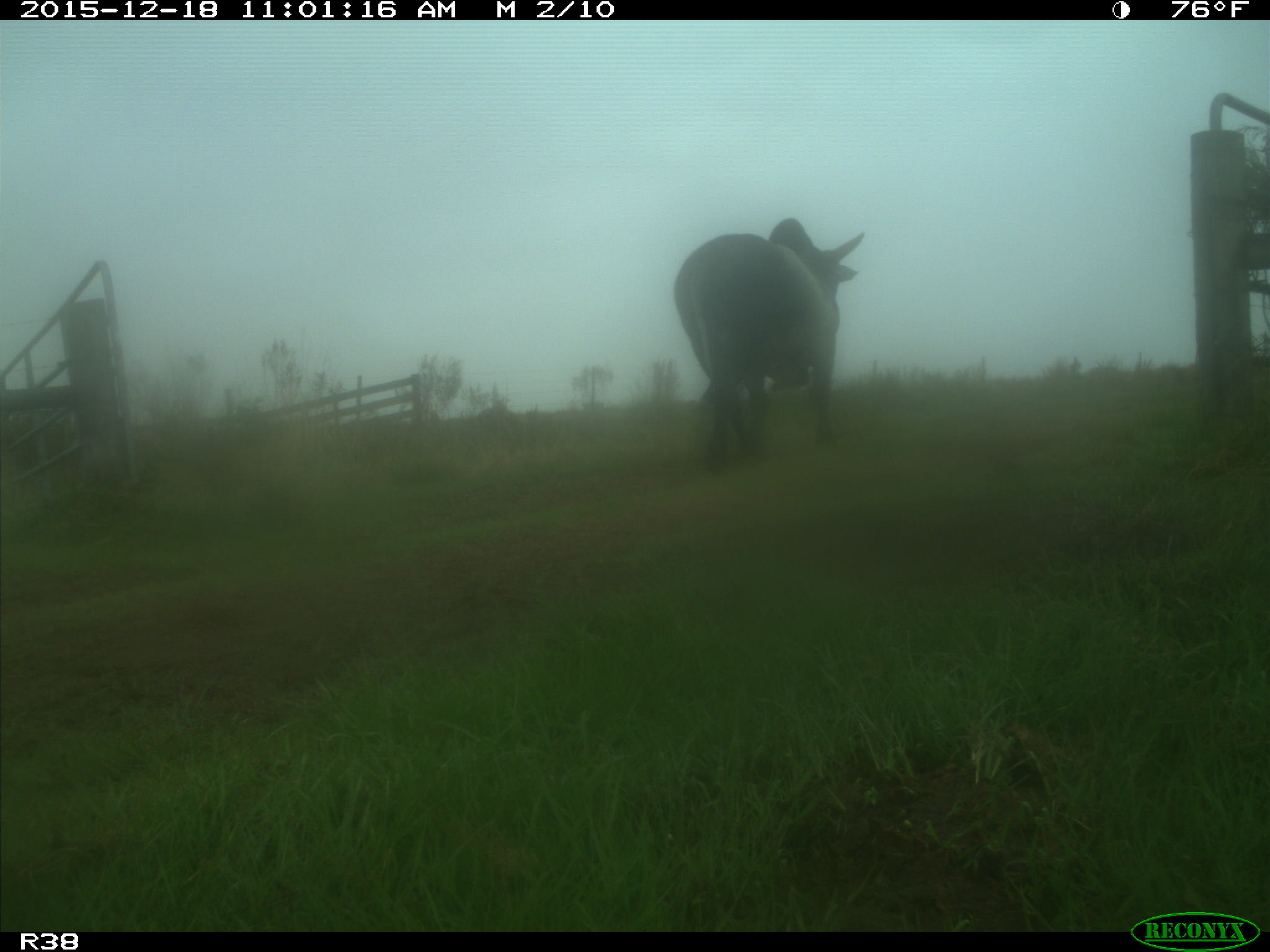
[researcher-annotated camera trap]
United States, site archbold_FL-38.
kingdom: Animalia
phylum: Chordata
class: Mammalia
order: Artiodactyla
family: Bovidae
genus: Bos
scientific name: Bos taurus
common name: domestic cow